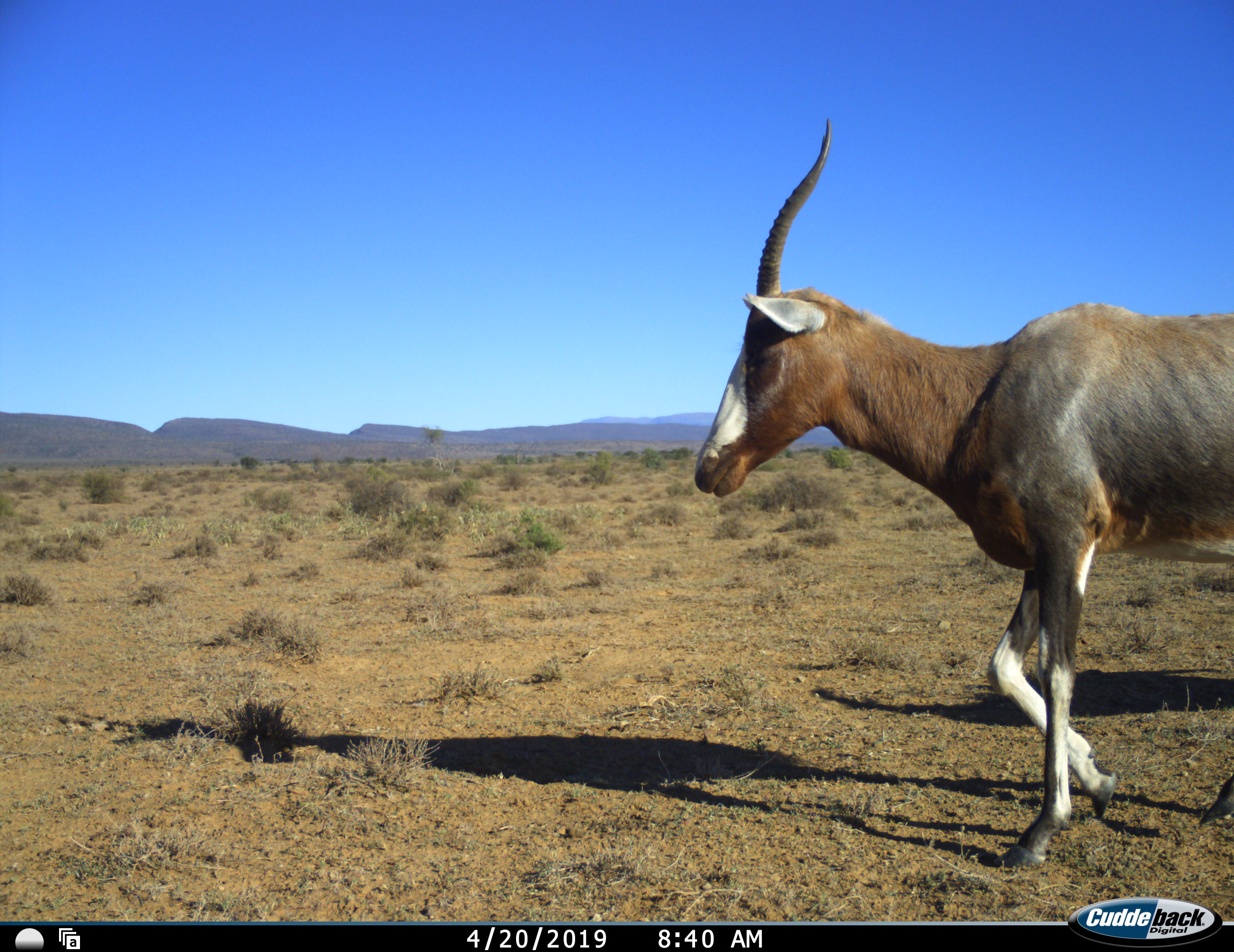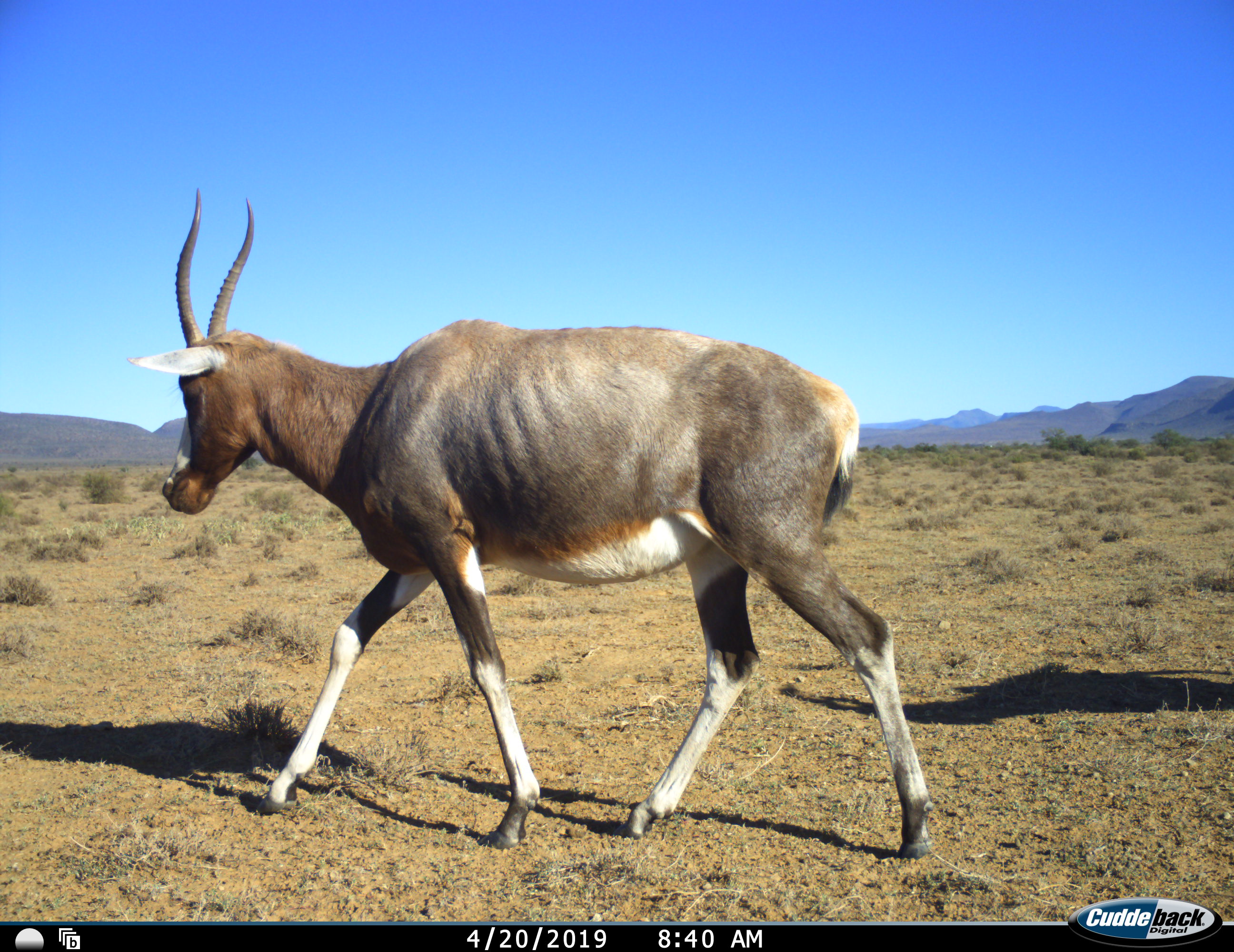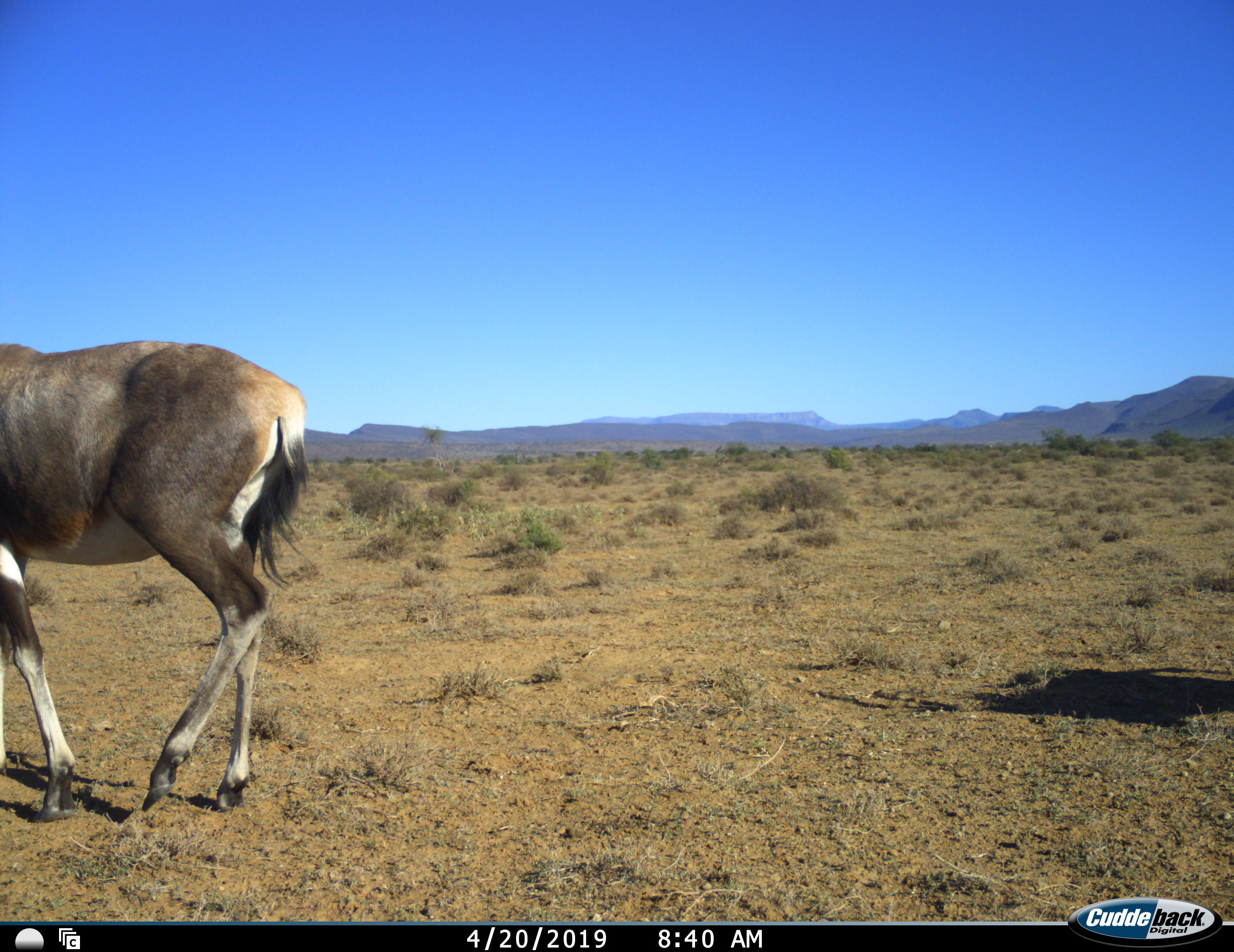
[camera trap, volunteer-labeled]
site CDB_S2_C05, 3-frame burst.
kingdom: Animalia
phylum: Chordata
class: Mammalia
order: Artiodactyla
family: Bovidae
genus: Damaliscus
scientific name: Damaliscus pygargus phillipsi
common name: blesbok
Blesbok (Damaliscus pygargus phillipsi), count 1. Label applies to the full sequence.